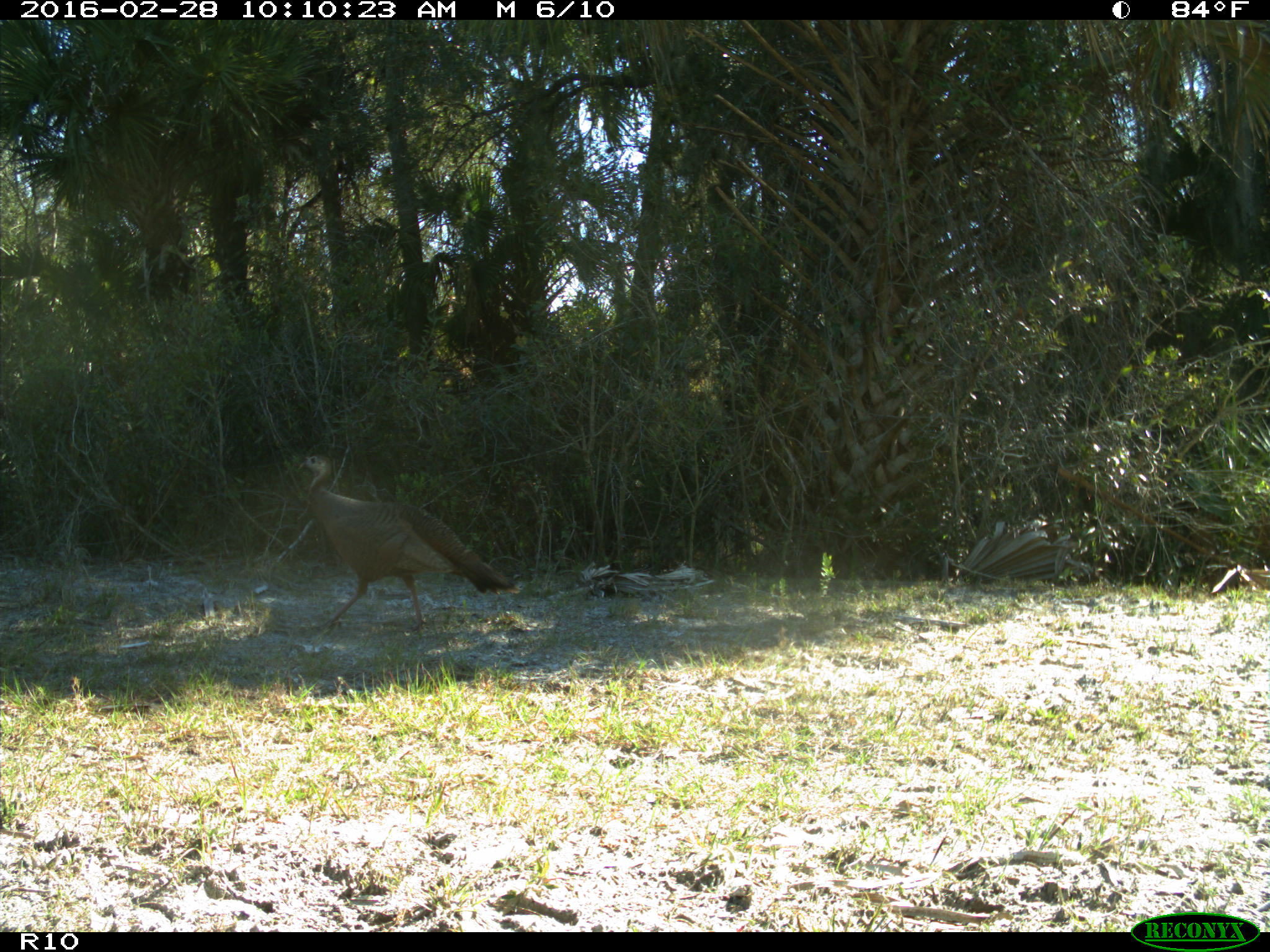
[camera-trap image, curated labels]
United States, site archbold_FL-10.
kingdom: Animalia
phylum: Chordata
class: Aves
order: Galliformes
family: Phasianidae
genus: Meleagris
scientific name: Meleagris gallopavo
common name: wild turkey